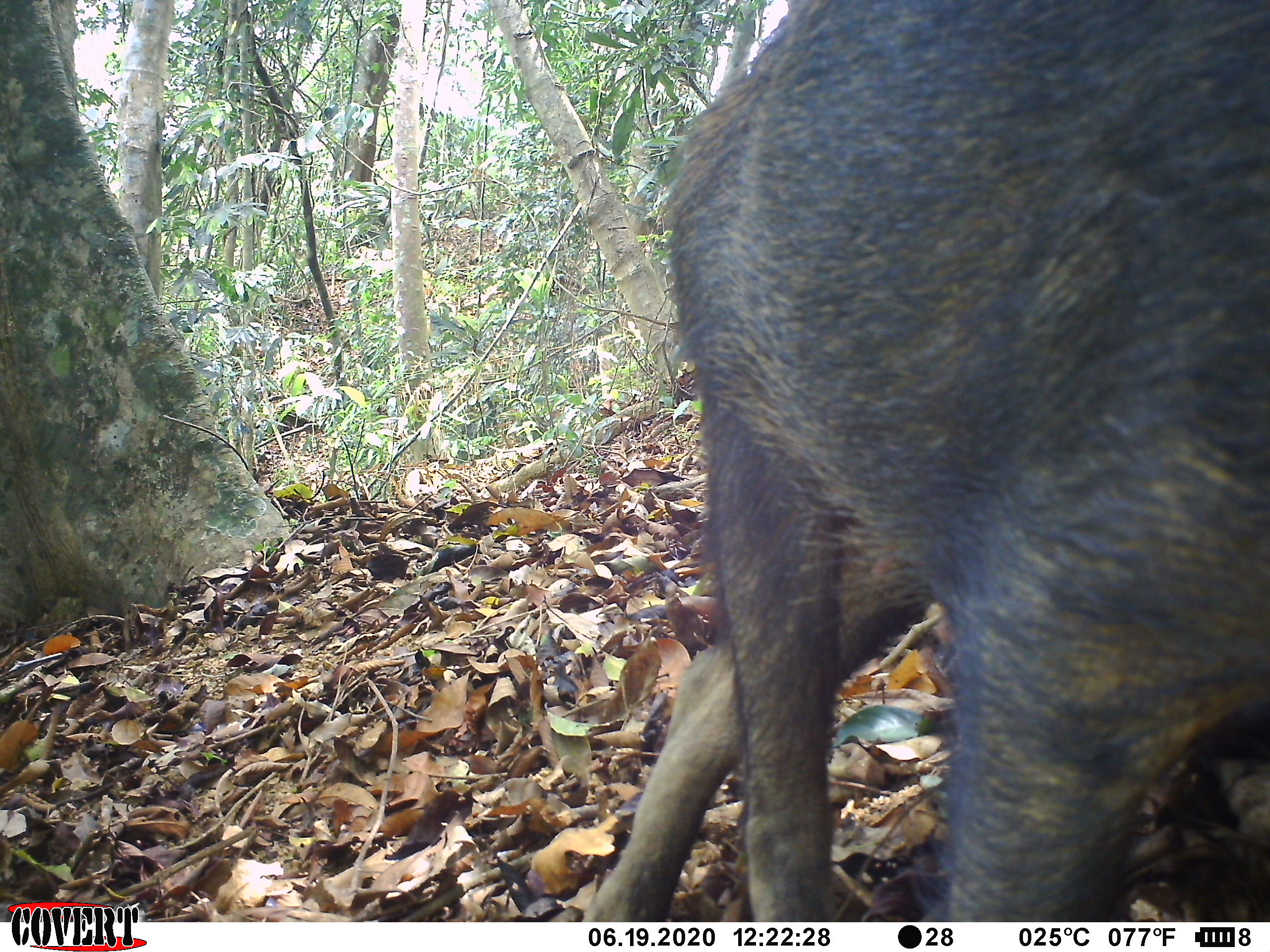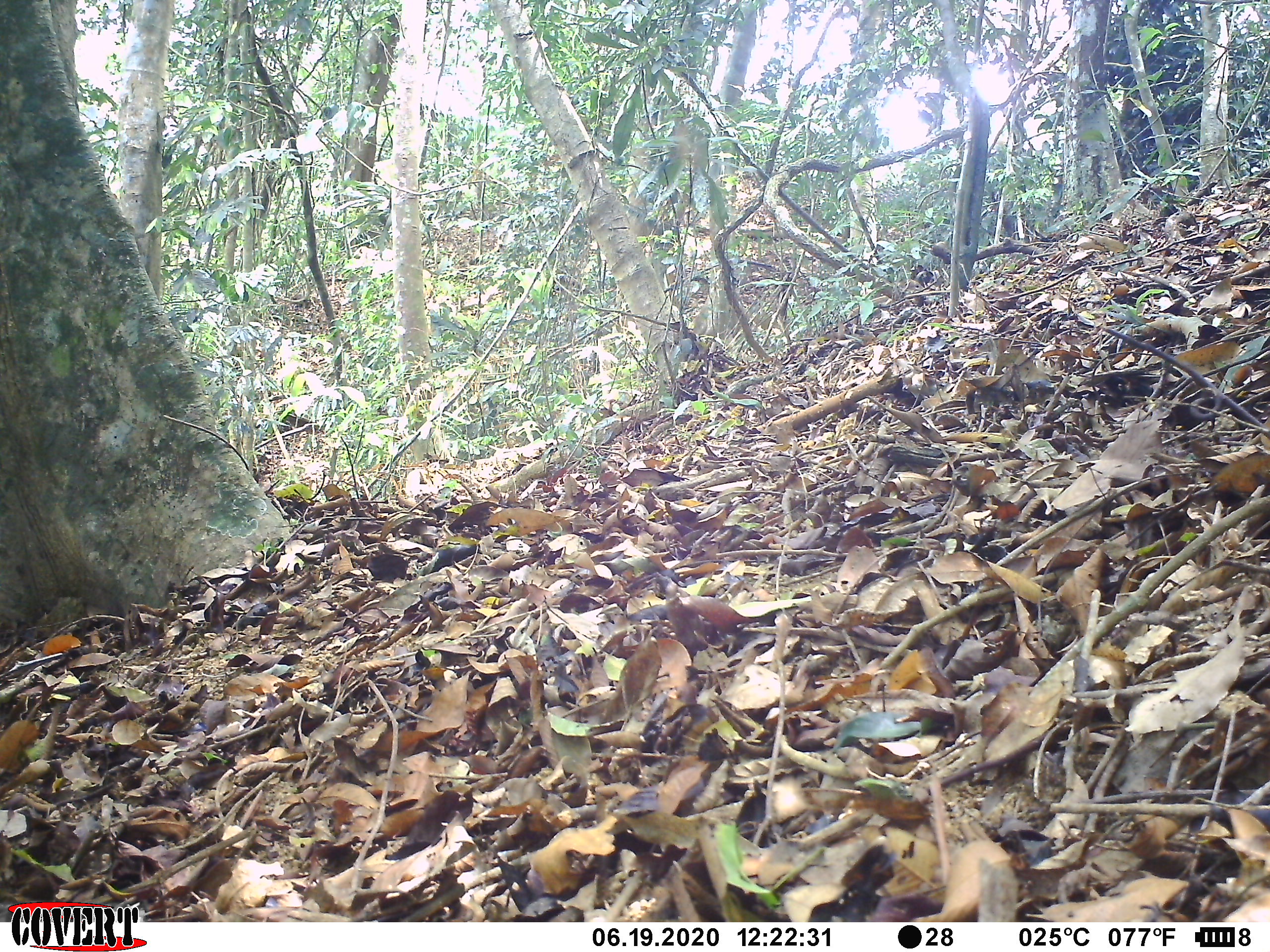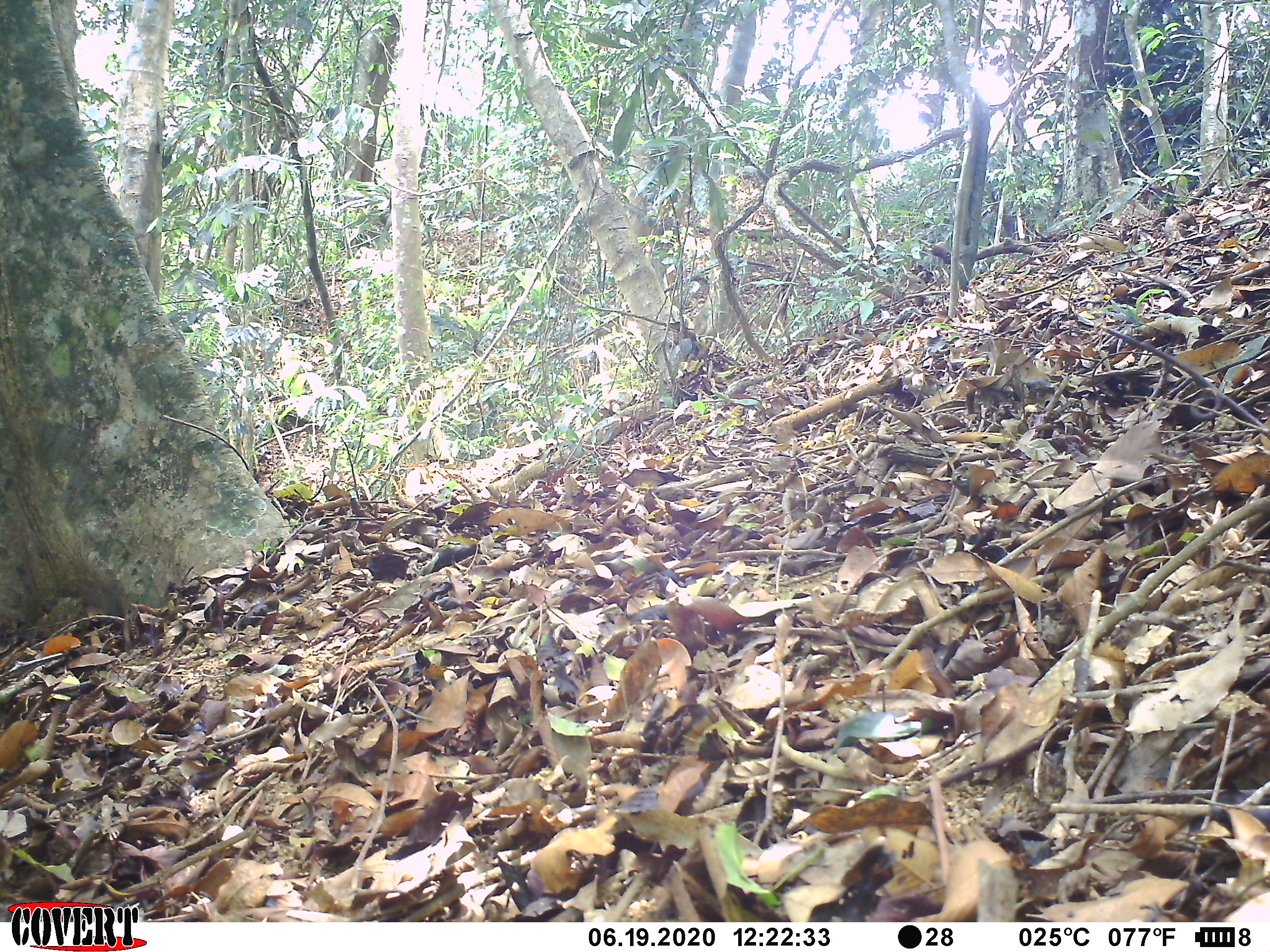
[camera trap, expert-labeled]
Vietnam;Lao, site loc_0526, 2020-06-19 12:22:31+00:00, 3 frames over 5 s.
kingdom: Animalia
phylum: Chordata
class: Mammalia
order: Artiodactyla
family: Suidae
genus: Sus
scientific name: Sus scrofa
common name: eurasian wild pig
Eurasian wild pig (Sus scrofa). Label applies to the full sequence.